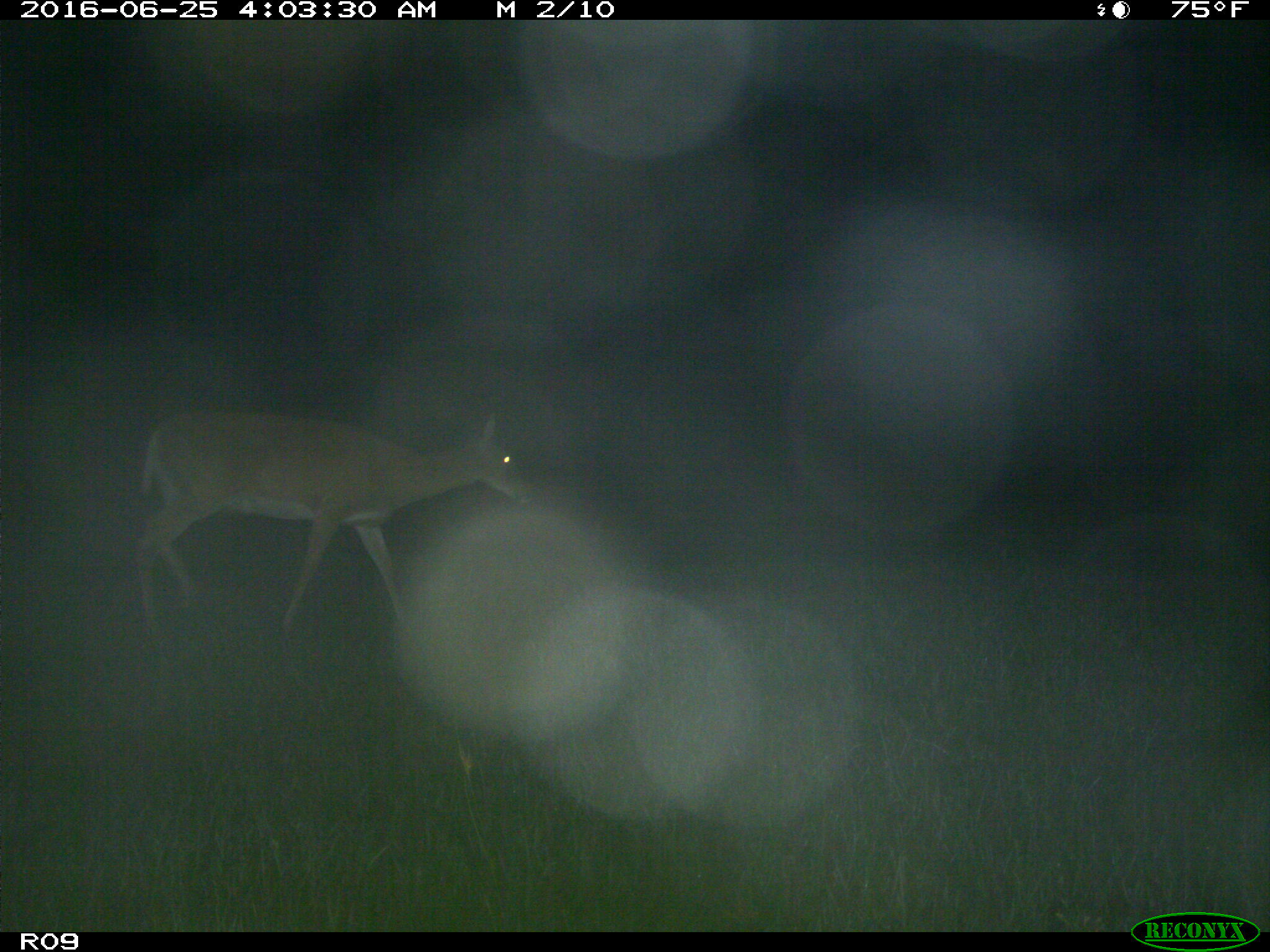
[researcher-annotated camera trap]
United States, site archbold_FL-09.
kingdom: Animalia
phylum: Chordata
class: Mammalia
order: Artiodactyla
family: Cervidae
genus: Odocoileus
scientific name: Odocoileus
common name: deer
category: unidentified deer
Unidentified deer (deer) (Odocoileus).